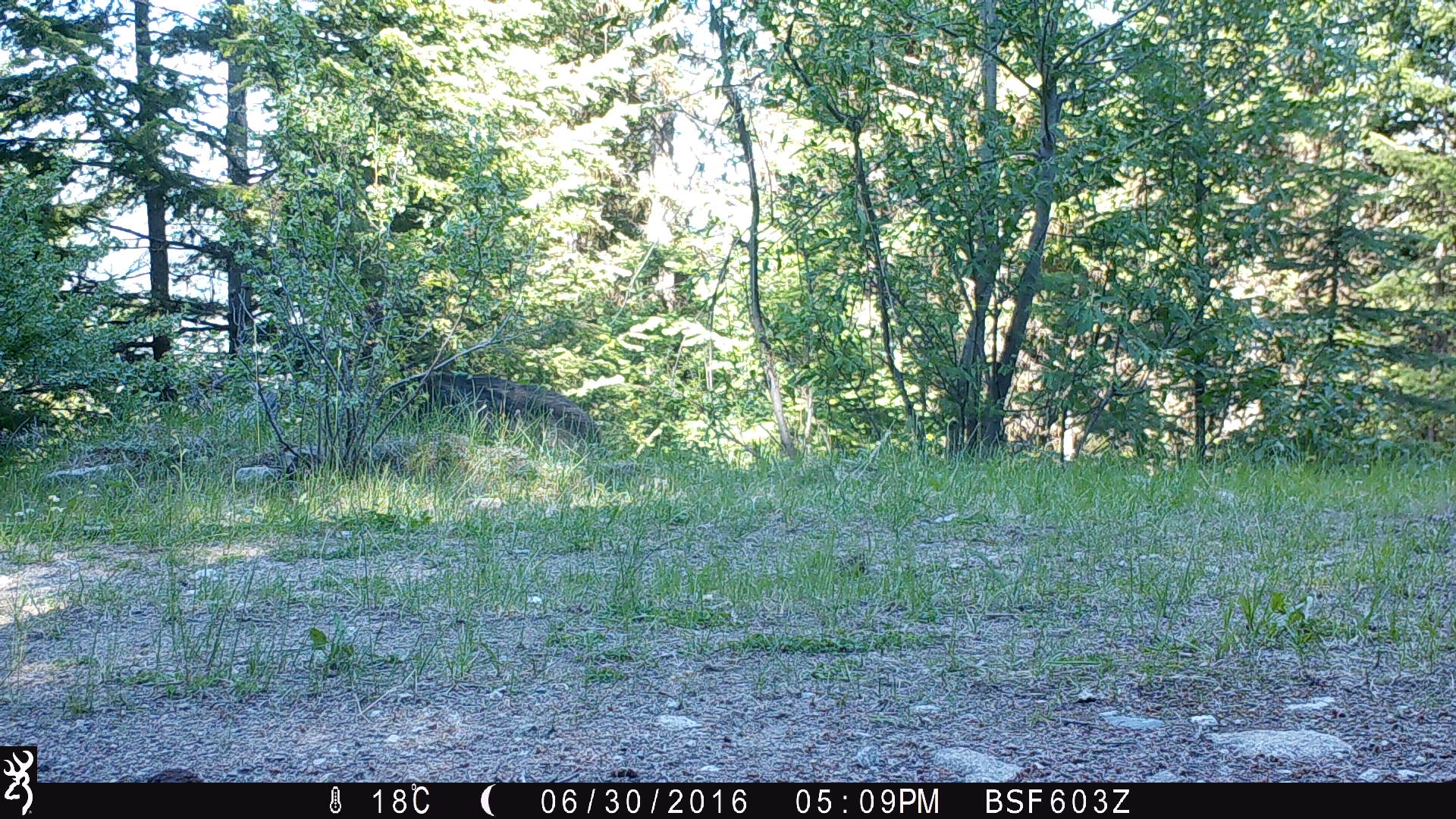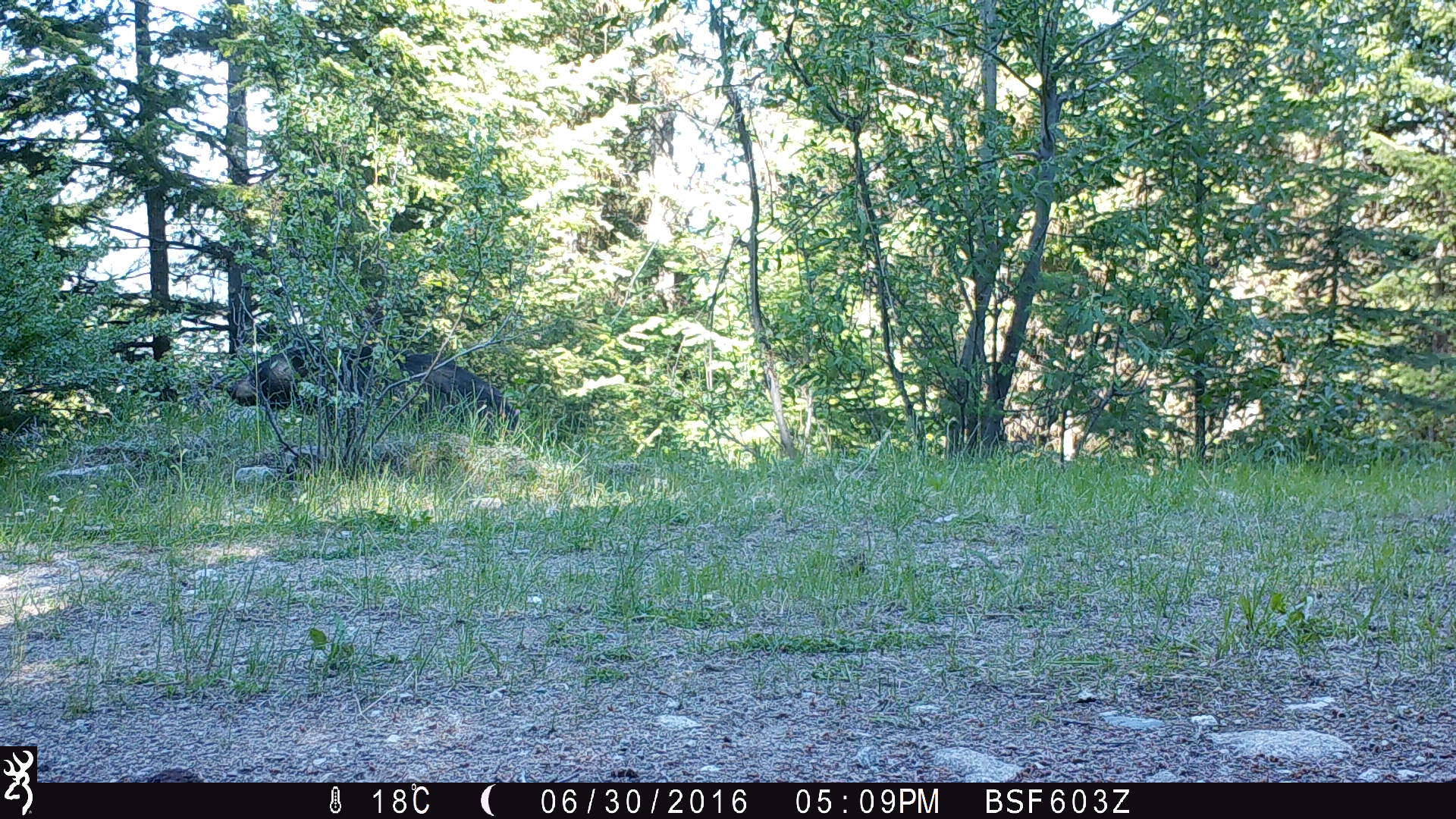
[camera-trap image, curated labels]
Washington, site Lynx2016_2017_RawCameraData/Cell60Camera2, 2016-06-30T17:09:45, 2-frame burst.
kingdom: Animalia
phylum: Chordata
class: Mammalia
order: Artiodactyla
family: Bovidae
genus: Bos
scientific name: Bos taurus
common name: domestic cattle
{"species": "domestic cattle (Bos taurus)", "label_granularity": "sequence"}